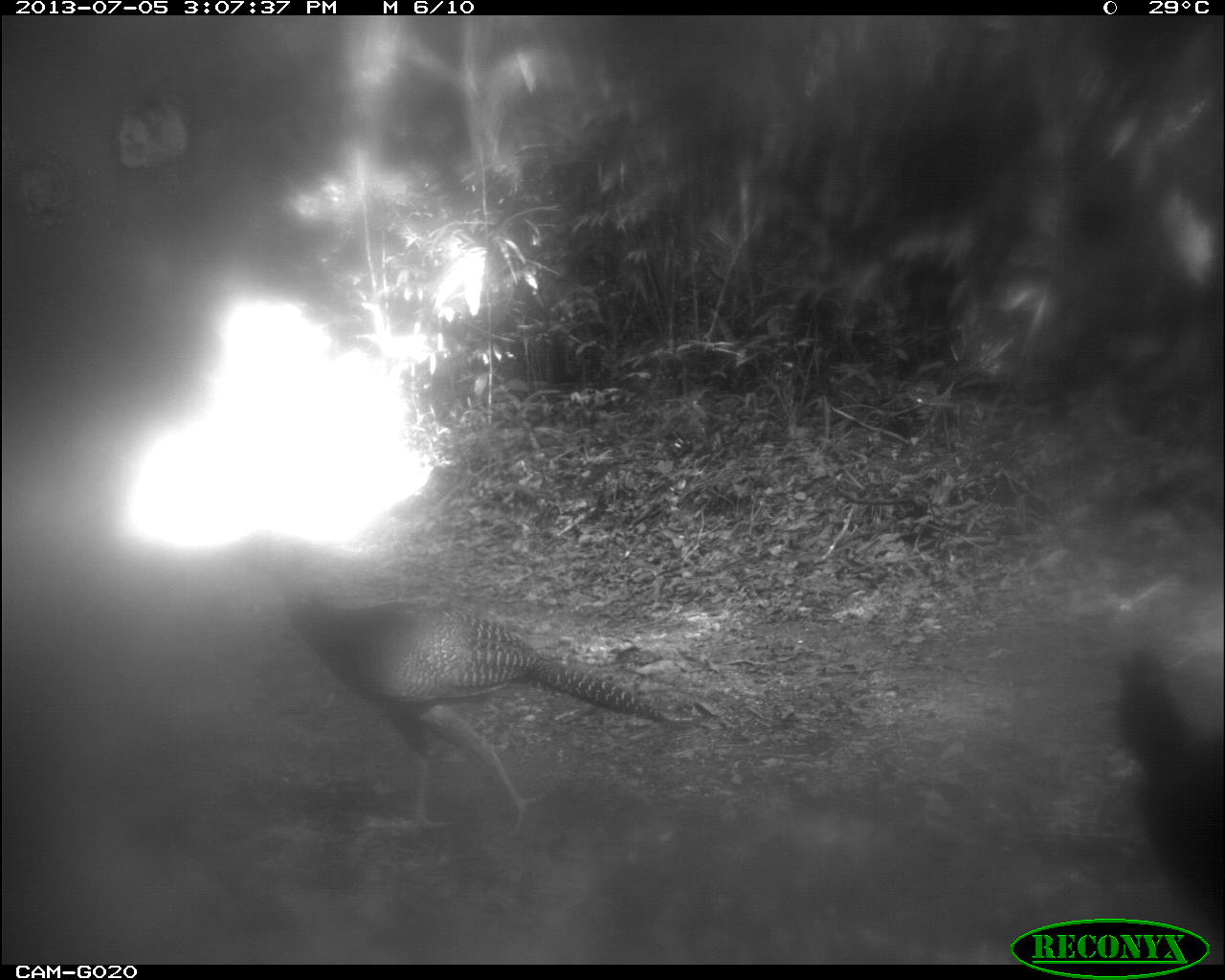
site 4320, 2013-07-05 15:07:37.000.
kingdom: Animalia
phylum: Chordata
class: Aves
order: Galliformes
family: Cracidae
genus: Crax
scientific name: Crax rubra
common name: great curassow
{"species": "Crax rubra (great curassow)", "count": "4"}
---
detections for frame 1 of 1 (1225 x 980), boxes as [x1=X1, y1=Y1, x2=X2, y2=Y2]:
crax rubra: [x1=256, y1=533, x2=691, y2=842]; [x1=1101, y1=645, x2=1225, y2=961]